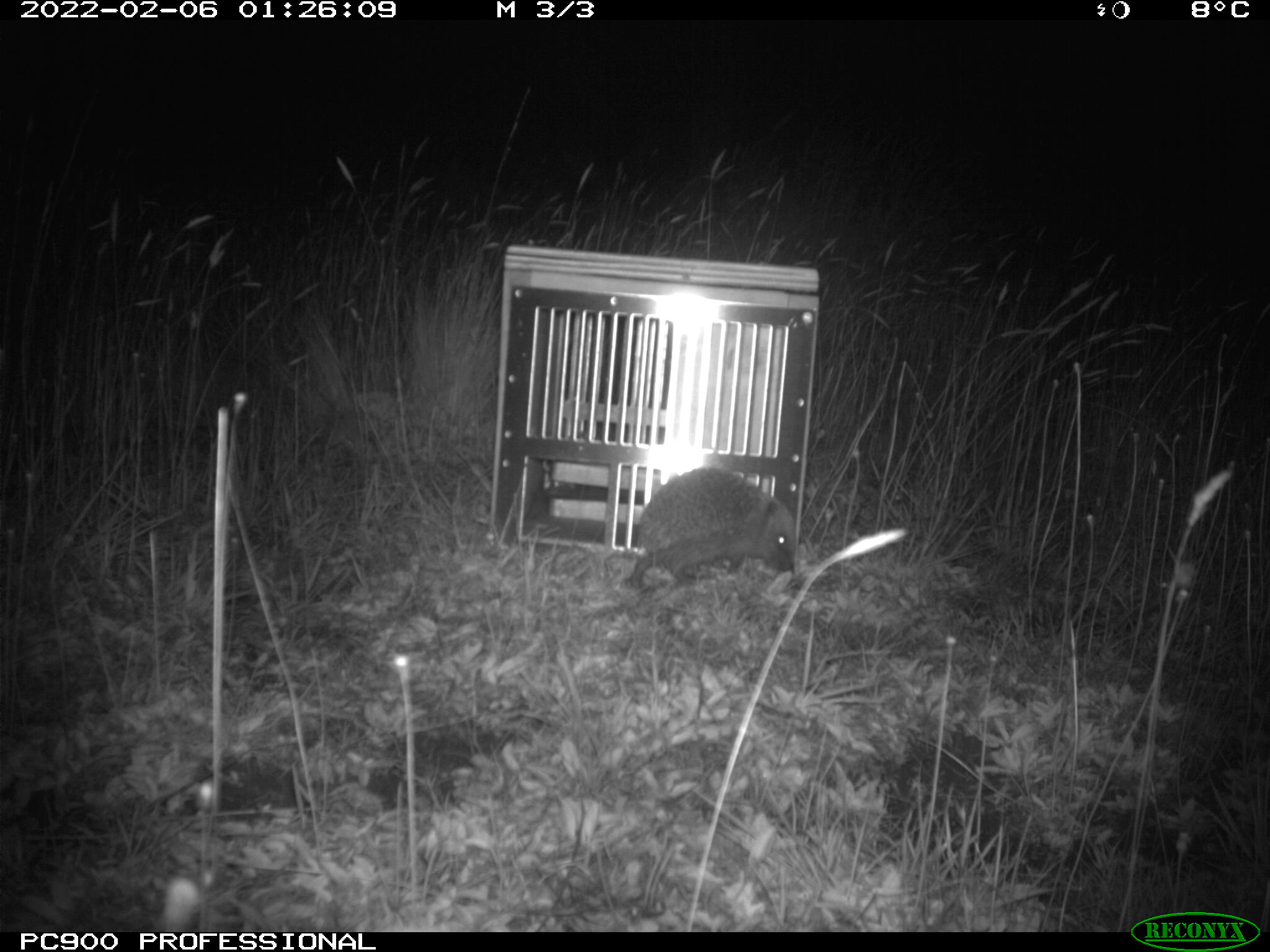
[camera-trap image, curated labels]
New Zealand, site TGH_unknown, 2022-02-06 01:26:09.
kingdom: Animalia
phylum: Chordata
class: Mammalia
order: Eulipotyphla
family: Erinaceidae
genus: Erinaceus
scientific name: Erinaceus europaeus europaeus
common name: european hedgehog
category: hedgehog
Hedgehog (european hedgehog) (Erinaceus europaeus europaeus).